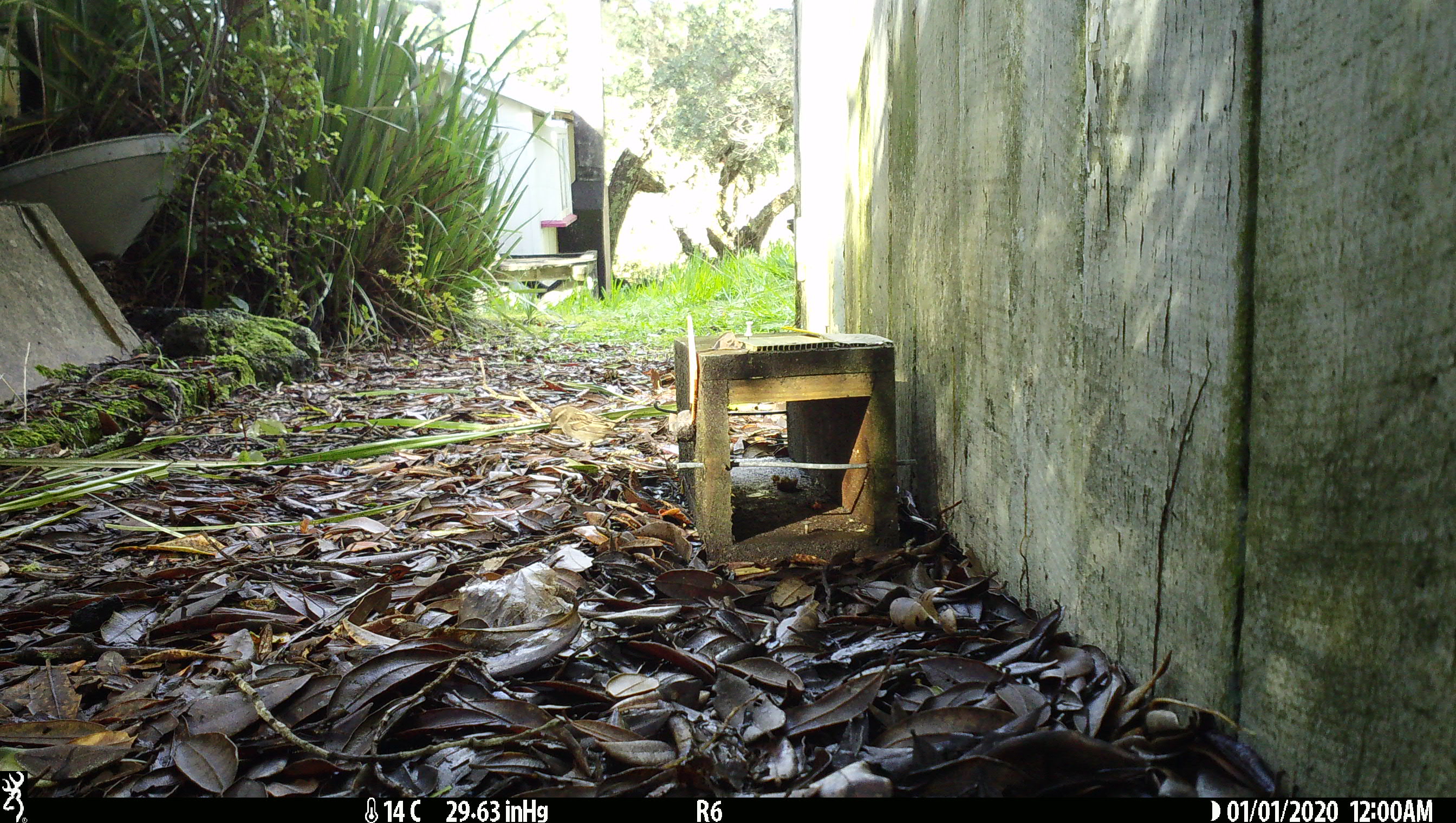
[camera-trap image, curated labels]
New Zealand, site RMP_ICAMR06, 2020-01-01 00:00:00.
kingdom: Animalia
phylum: Chordata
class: Aves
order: Passeriformes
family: Passeridae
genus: Passer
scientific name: Passer domesticus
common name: house sparrow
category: sparrow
Sparrow (house sparrow) (Passer domesticus).